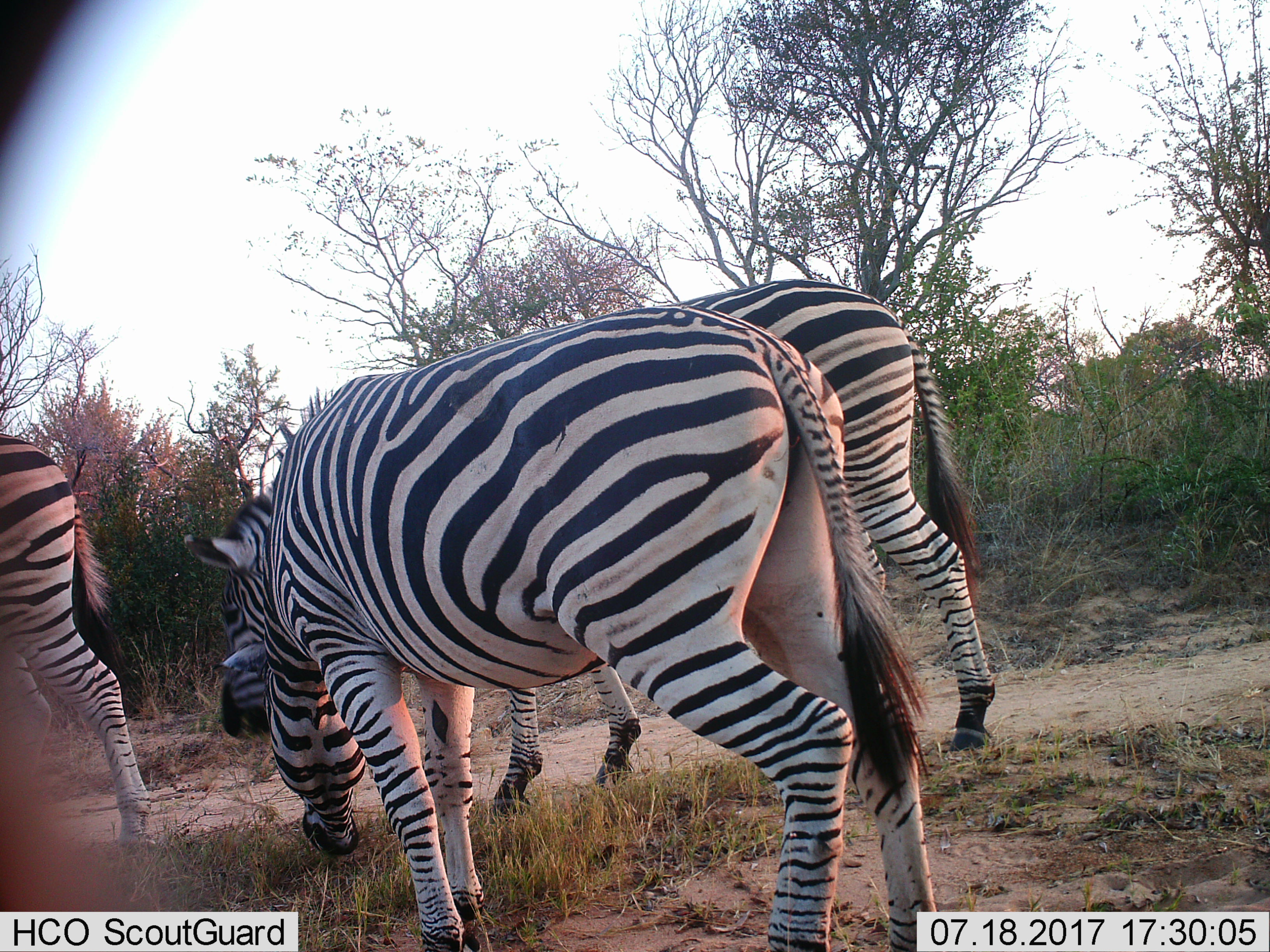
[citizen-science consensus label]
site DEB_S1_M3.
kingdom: Animalia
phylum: Chordata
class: Mammalia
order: Perissodactyla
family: Equidae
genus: Equus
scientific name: Equus quagga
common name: plains zebra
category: zebraplains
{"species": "zebraplains (plains zebra) (Equus quagga)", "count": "3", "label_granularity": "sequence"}